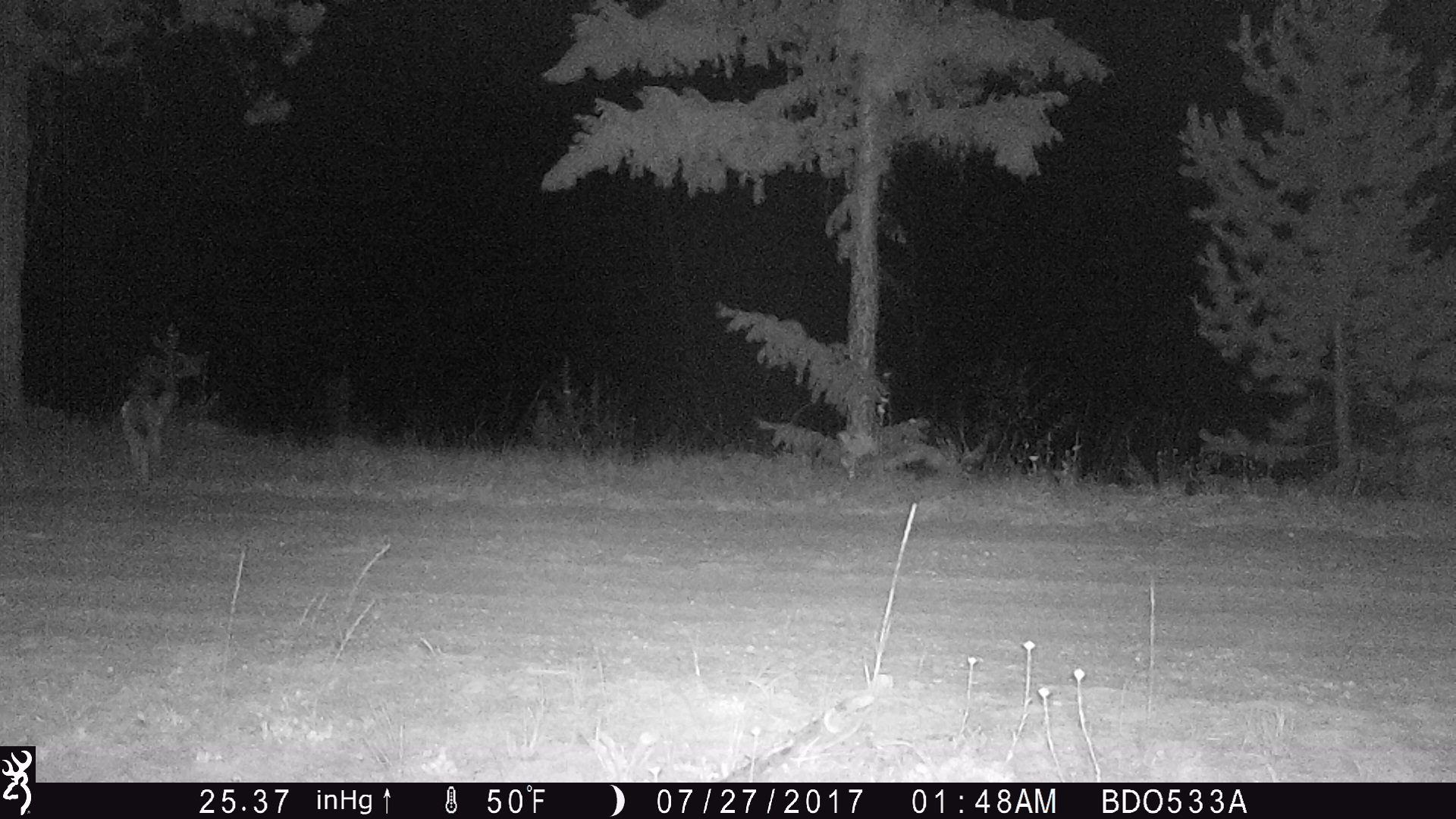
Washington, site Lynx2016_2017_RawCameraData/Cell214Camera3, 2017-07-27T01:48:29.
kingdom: Animalia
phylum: Chordata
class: Mammalia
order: Carnivora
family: Canidae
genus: Canis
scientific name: Canis latrans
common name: coyote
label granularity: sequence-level